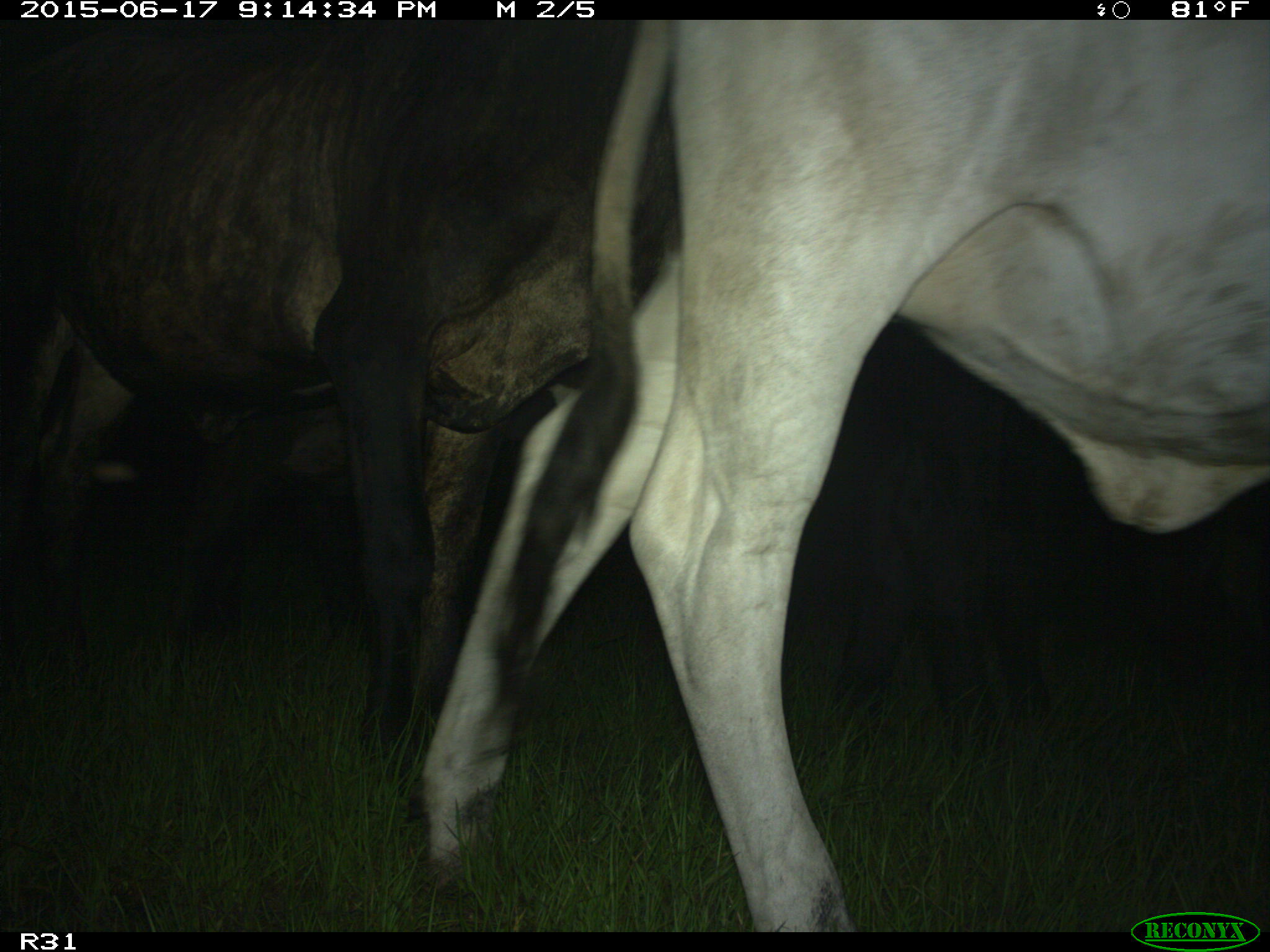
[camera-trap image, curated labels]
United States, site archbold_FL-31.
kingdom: Animalia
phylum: Chordata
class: Mammalia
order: Artiodactyla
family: Bovidae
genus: Bos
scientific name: Bos taurus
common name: domestic cow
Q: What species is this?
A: Bos taurus (domestic cow).